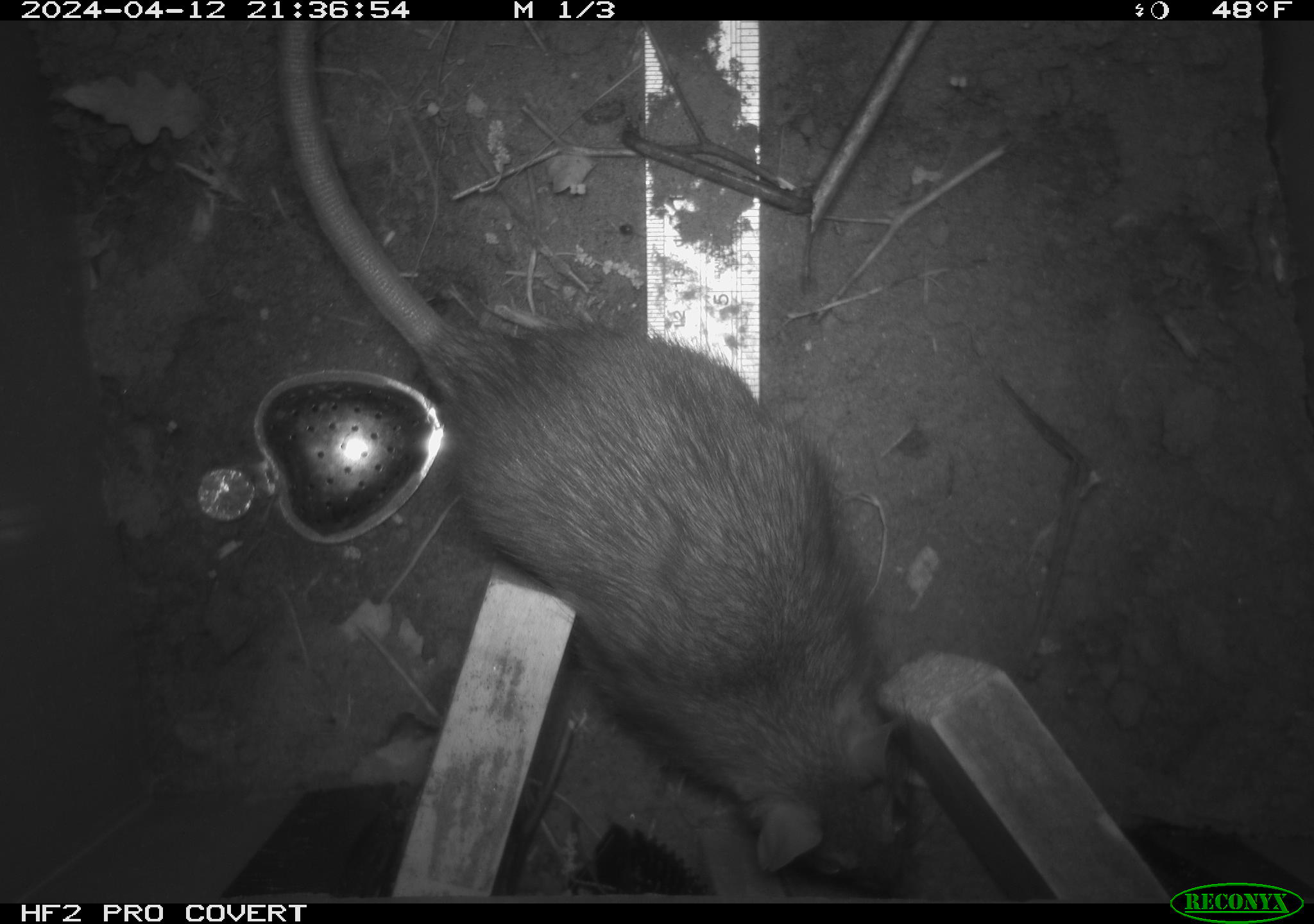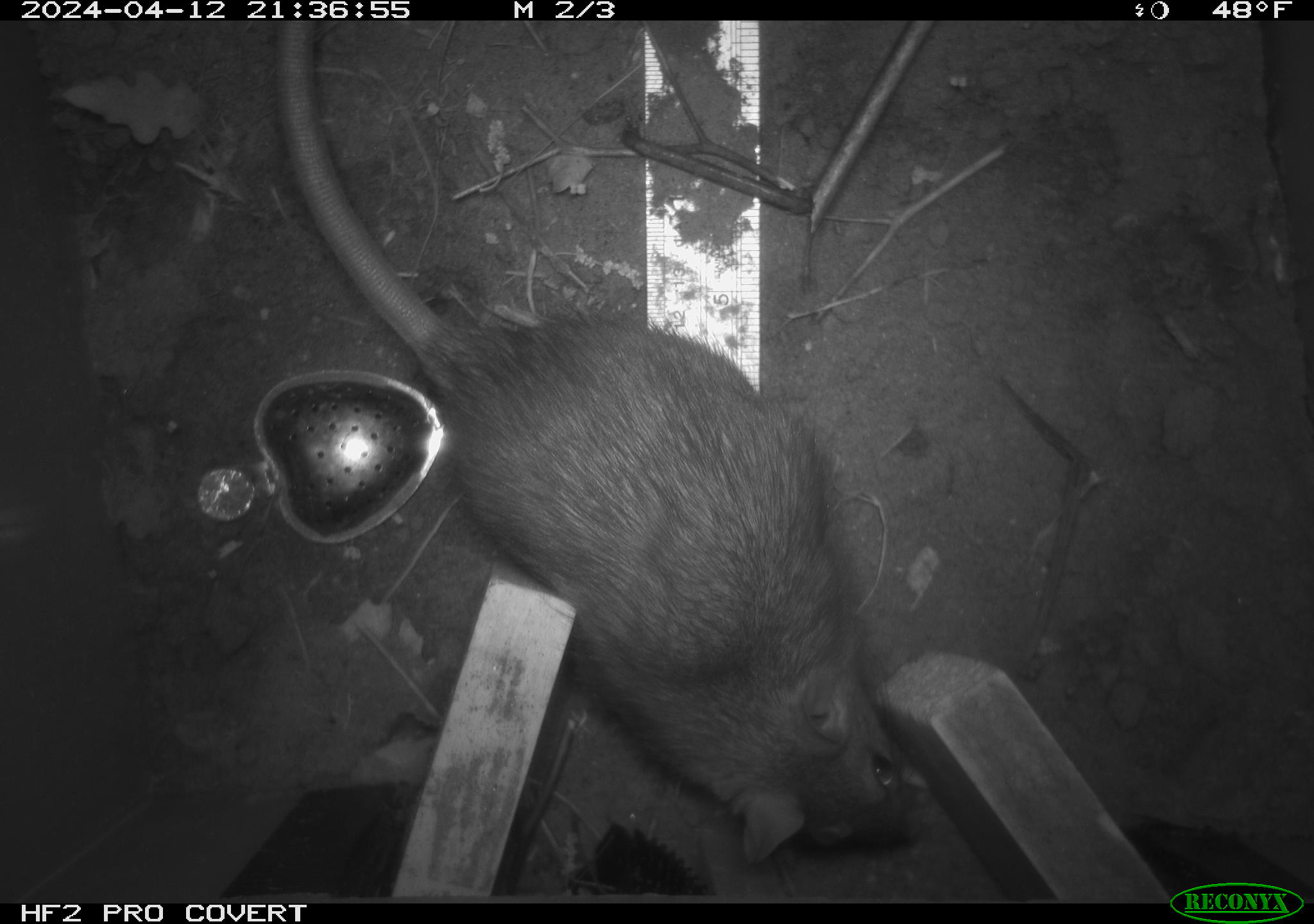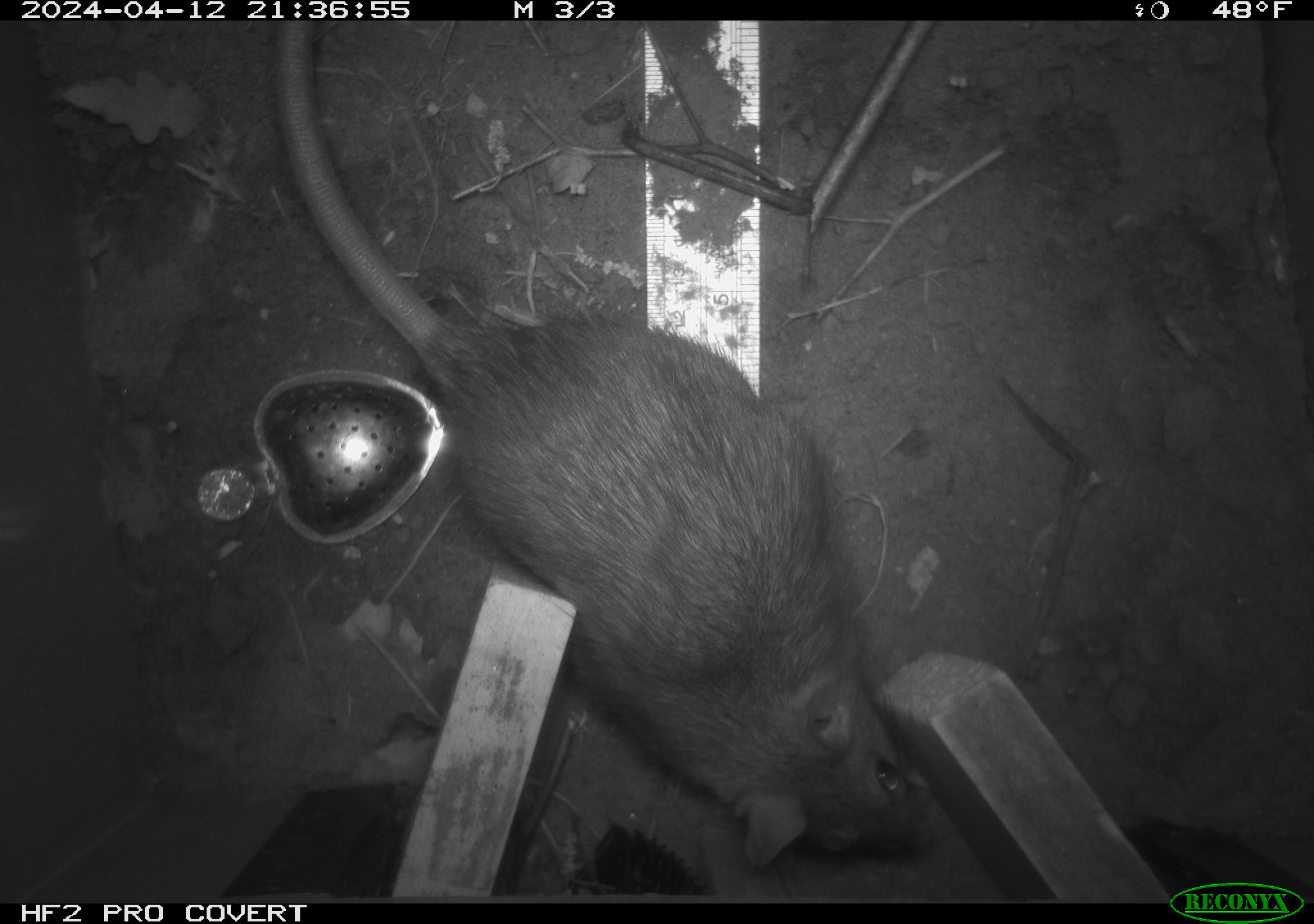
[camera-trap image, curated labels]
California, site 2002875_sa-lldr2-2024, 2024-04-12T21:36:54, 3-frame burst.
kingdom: Animalia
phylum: Chordata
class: Mammalia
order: Rodentia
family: Muridae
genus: Rattus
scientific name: Rattus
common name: rat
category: rattus species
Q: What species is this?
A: Rattus species (rat) (Rattus).